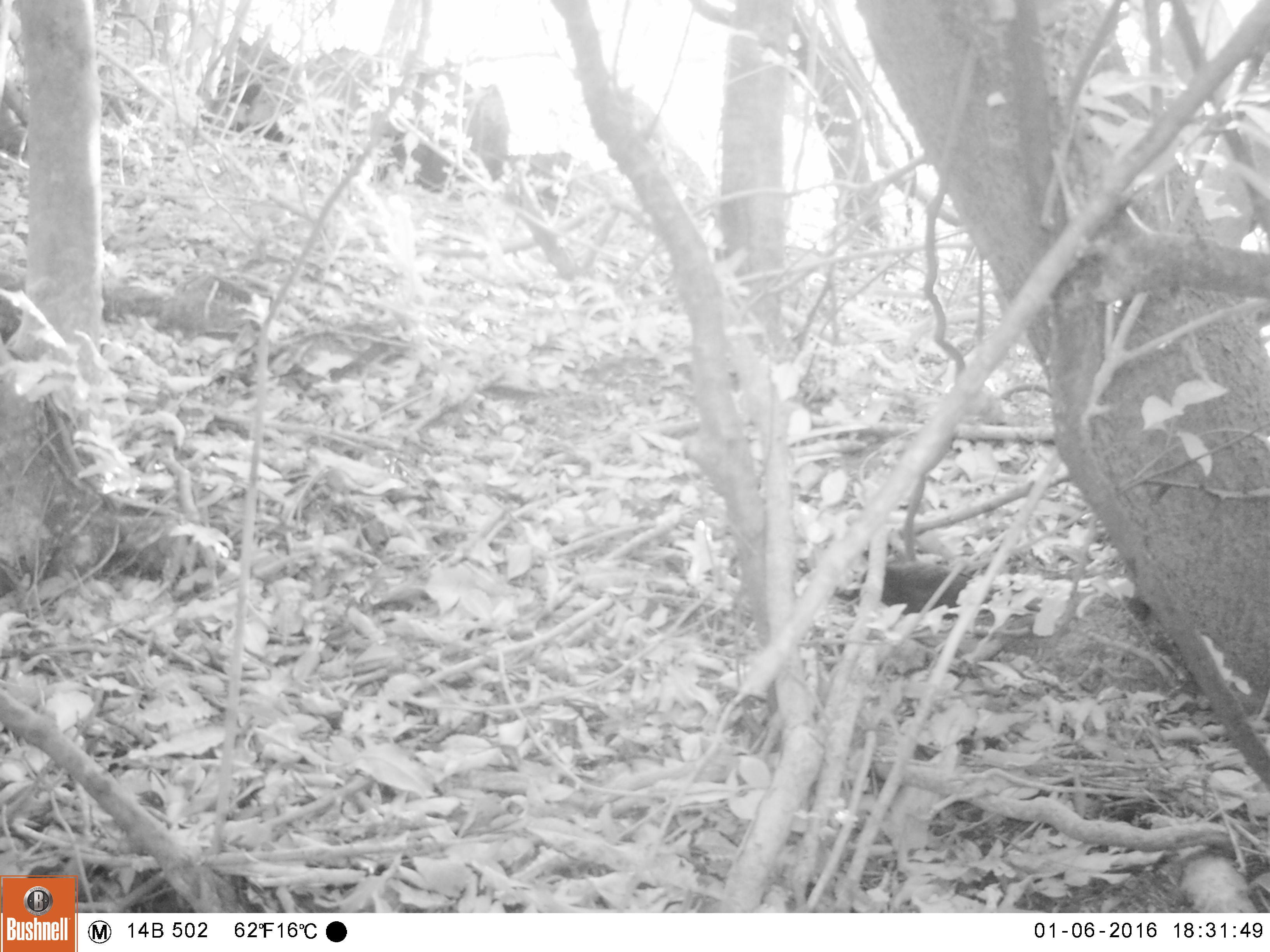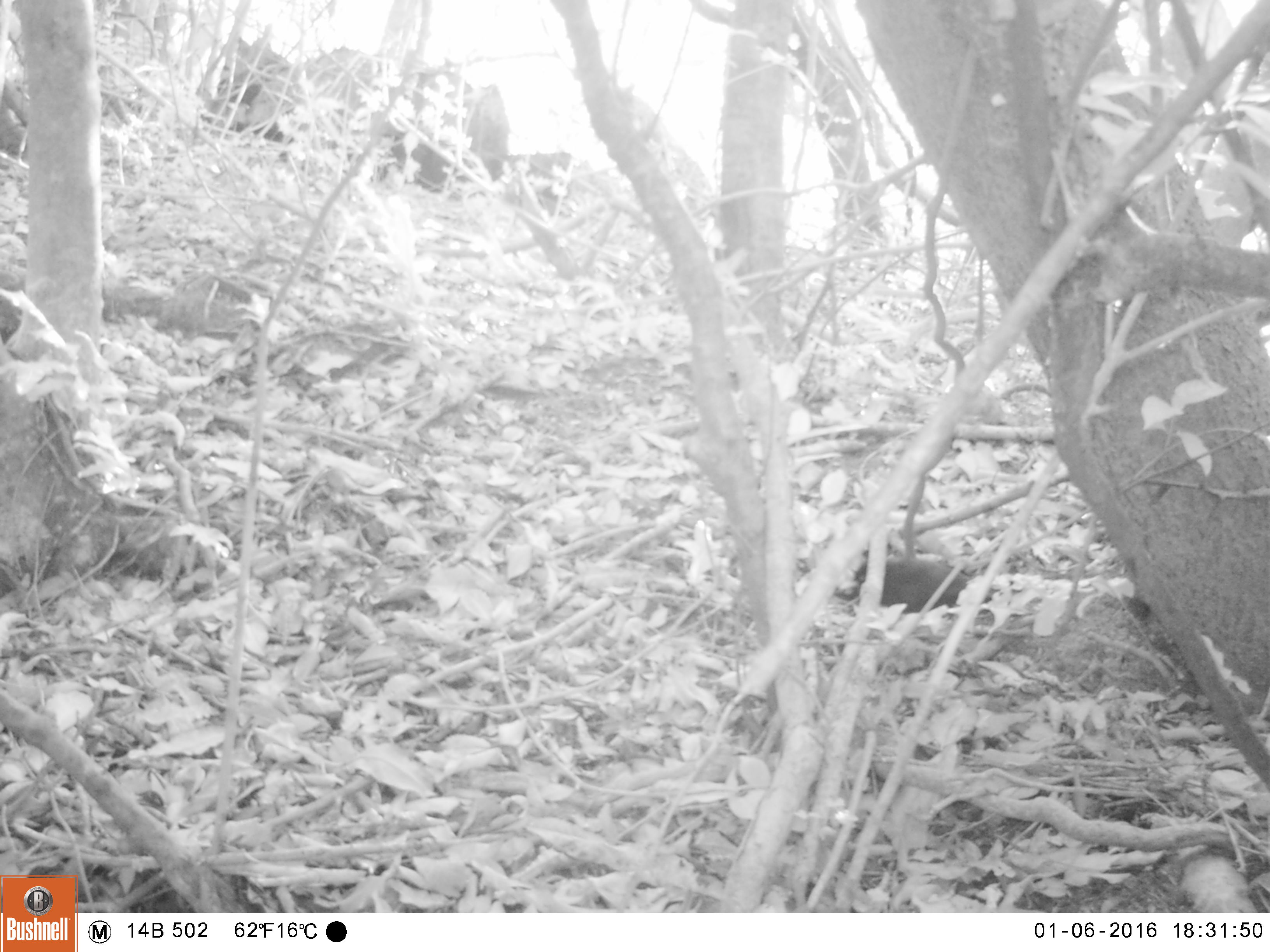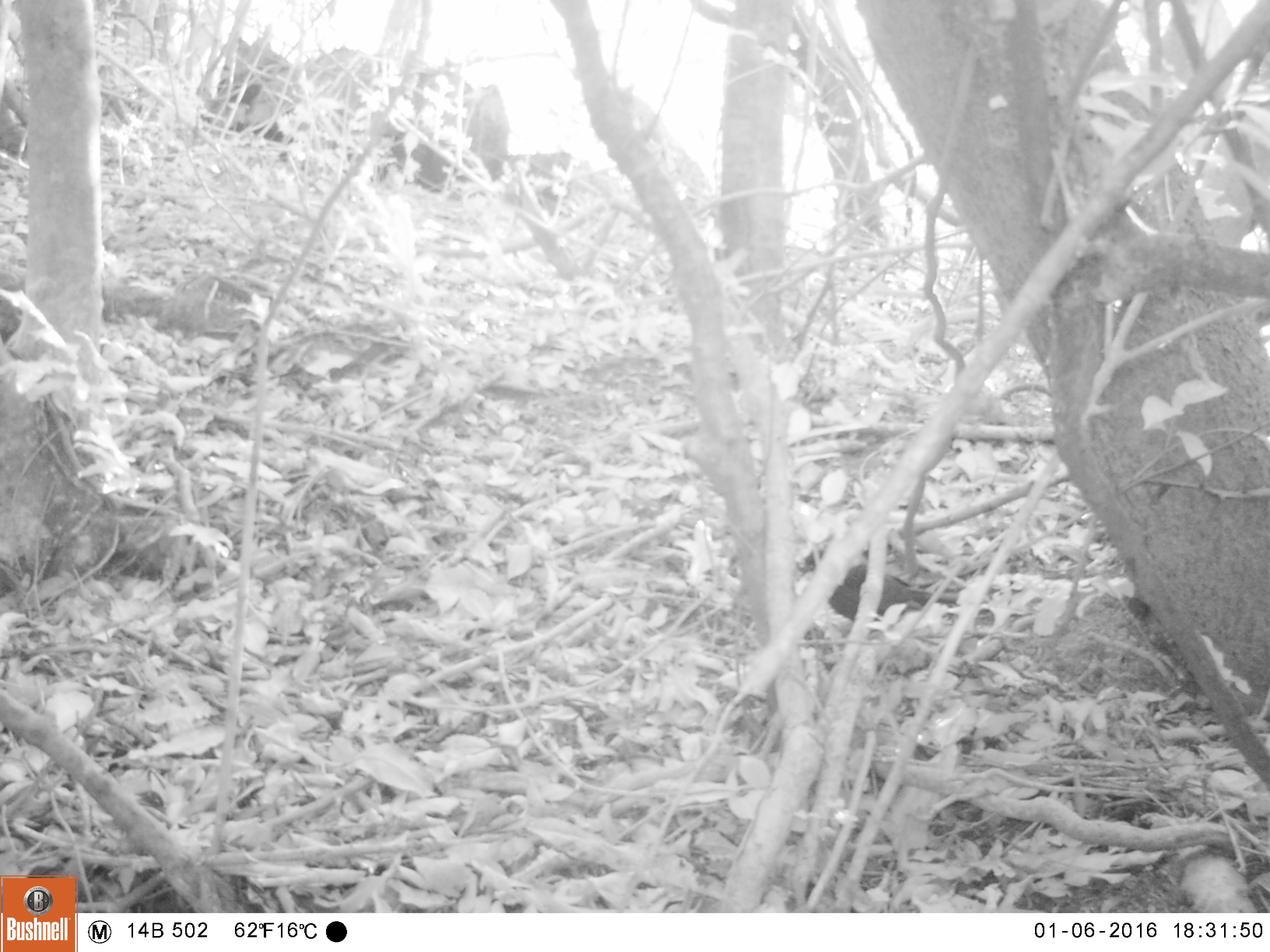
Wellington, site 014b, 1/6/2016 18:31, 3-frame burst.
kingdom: Animalia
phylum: Chordata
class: Aves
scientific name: Aves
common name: bird